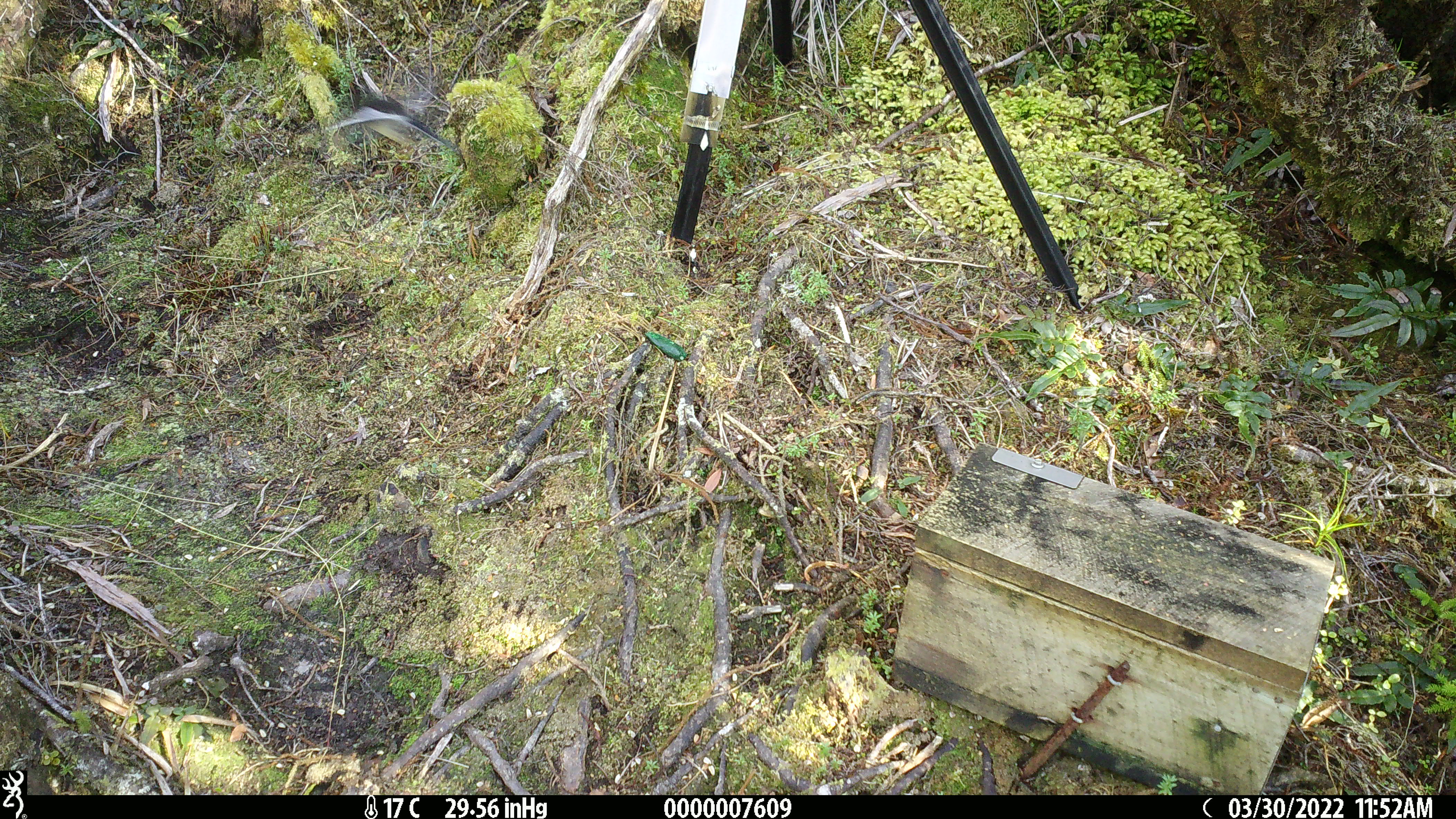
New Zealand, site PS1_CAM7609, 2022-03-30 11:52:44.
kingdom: Animalia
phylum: Chordata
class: Aves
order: Passeriformes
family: Petroicidae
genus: Petroica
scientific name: Petroica macrocephala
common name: tomtit